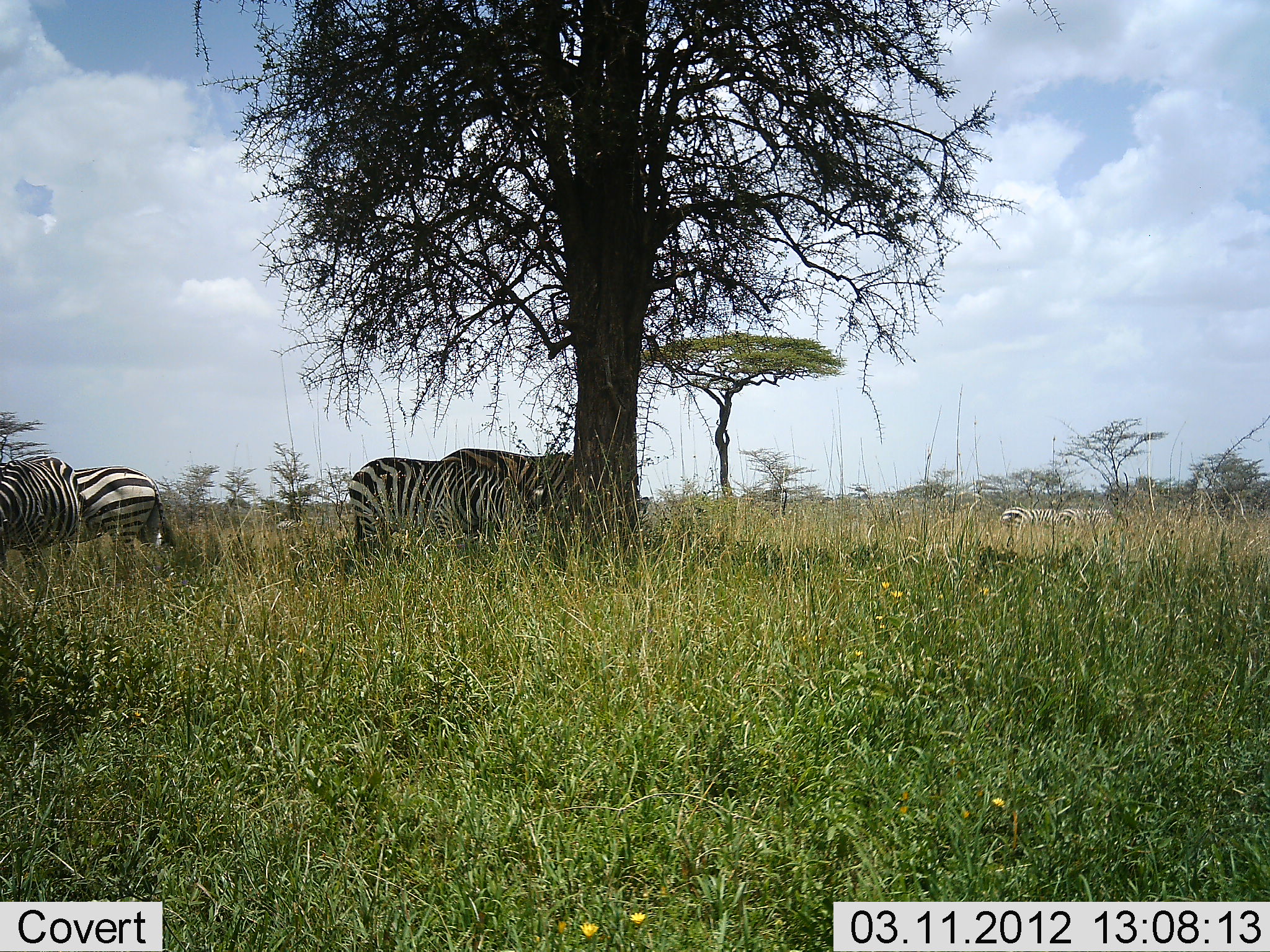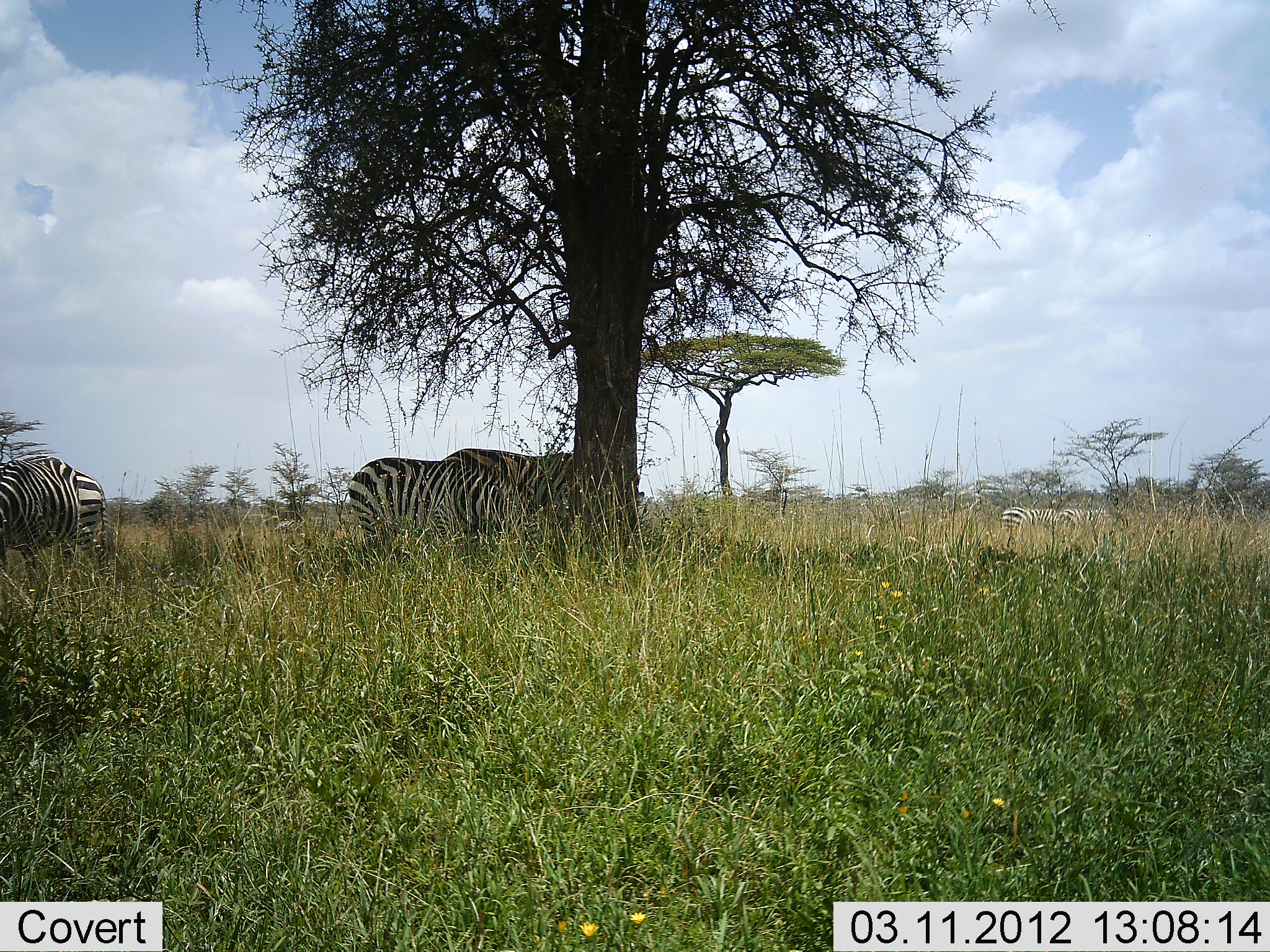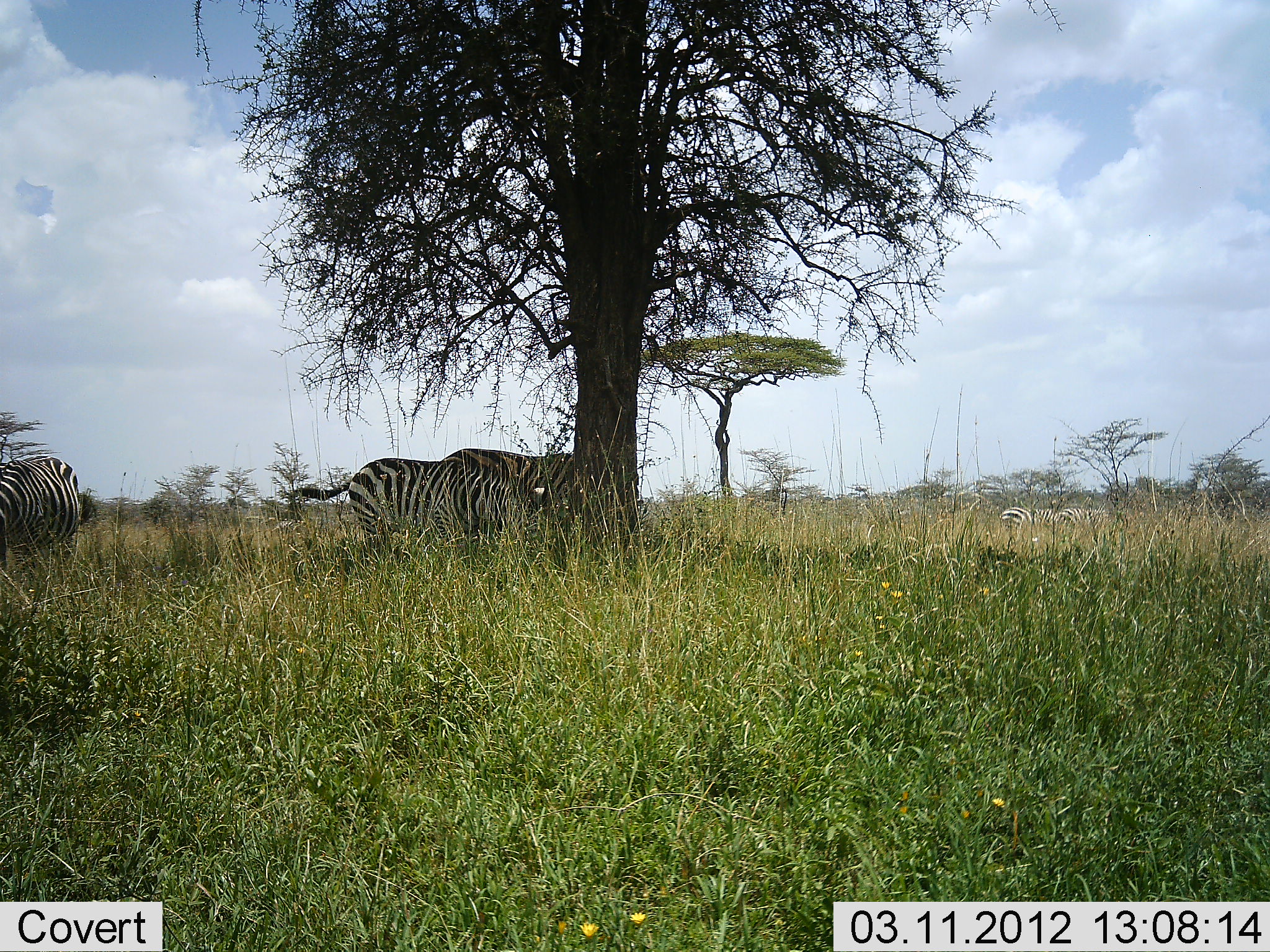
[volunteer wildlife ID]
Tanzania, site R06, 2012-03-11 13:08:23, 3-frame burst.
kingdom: Animalia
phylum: Chordata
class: Mammalia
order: Perissodactyla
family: Equidae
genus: Equus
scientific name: Equus quagga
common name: plains zebra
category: zebra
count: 5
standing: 47%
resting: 11%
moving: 53%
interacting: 0%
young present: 0%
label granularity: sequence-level